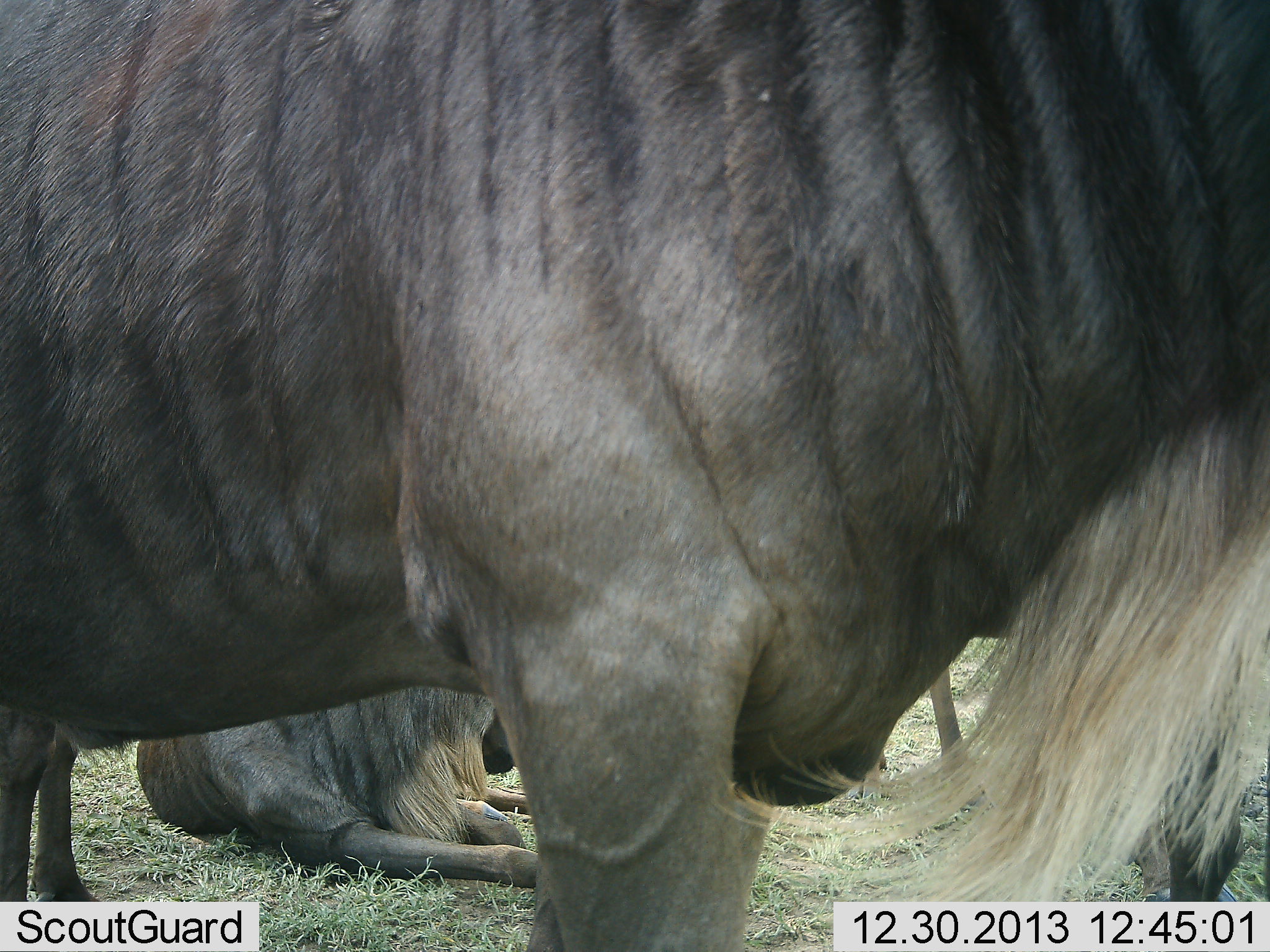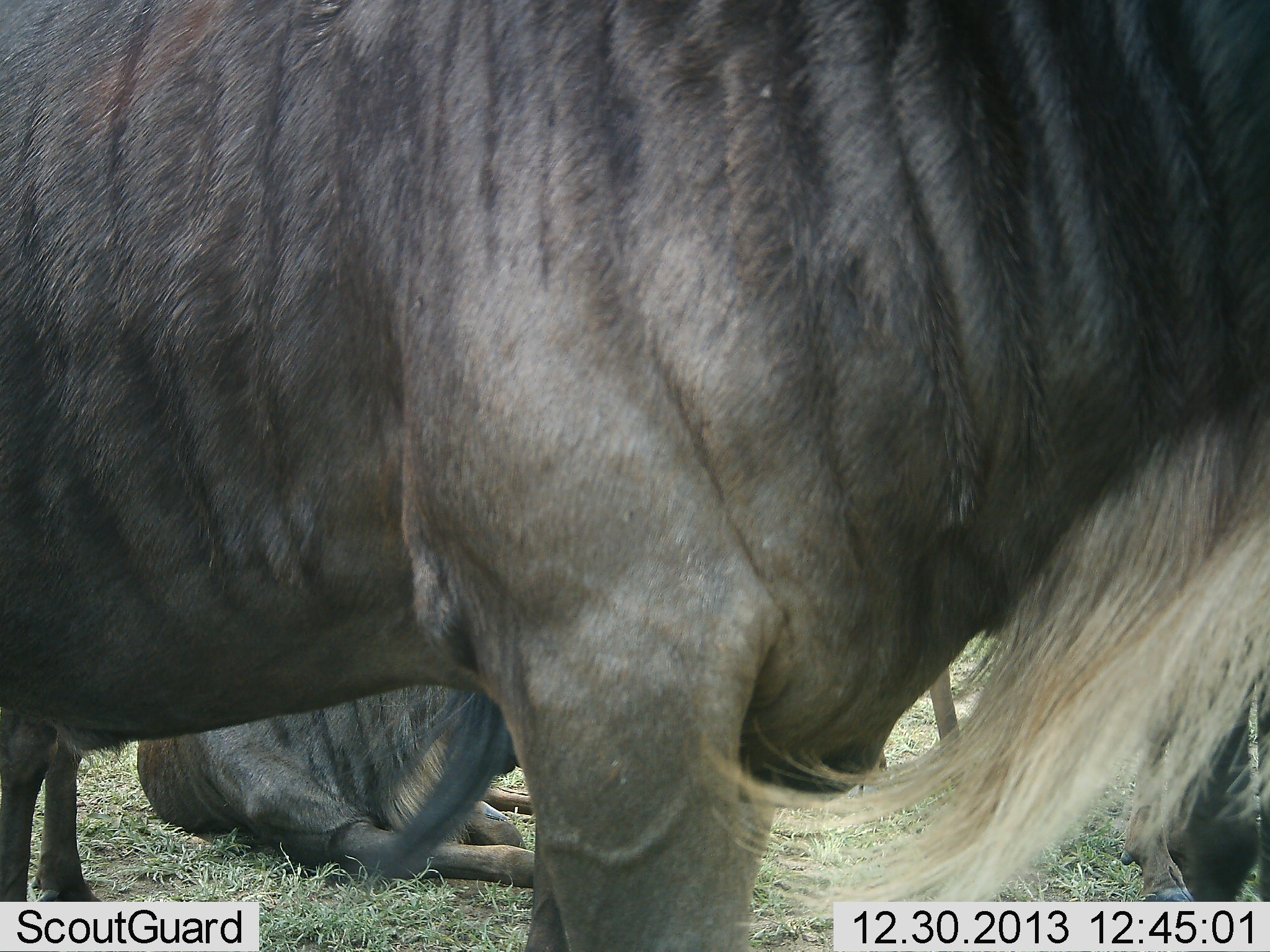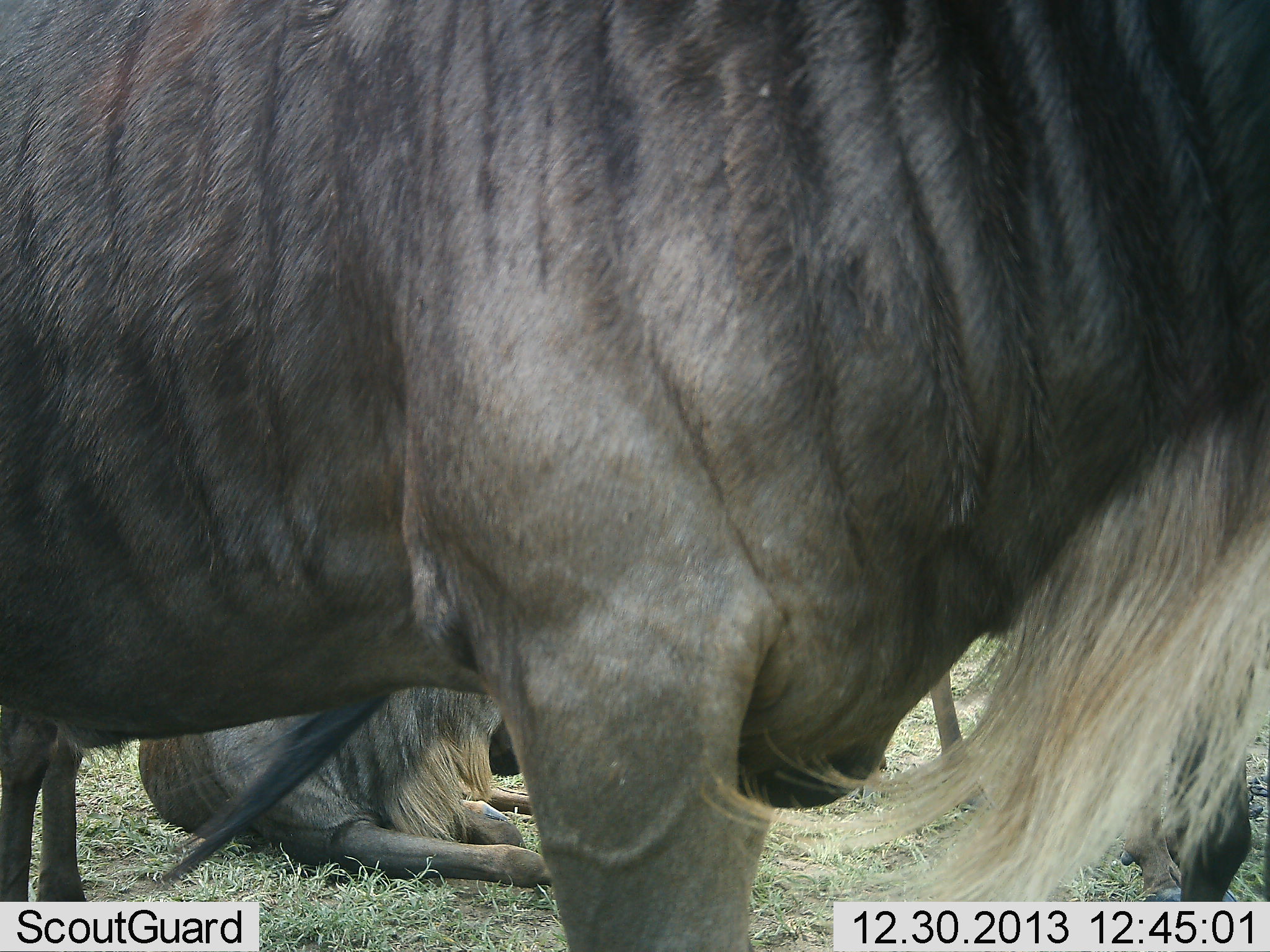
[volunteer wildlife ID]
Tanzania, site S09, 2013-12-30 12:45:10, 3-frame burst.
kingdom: Animalia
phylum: Chordata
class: Mammalia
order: Artiodactyla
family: Bovidae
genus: Connochaetes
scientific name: Connochaetes taurinus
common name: blue wildebeest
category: wildebeest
Wildebeest (blue wildebeest) (Connochaetes taurinus), count 3. Behavior (volunteer vote fractions): standing 80%, resting 100%, moving 10%, interacting 0%. Young present (vote fraction): 10%. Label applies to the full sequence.